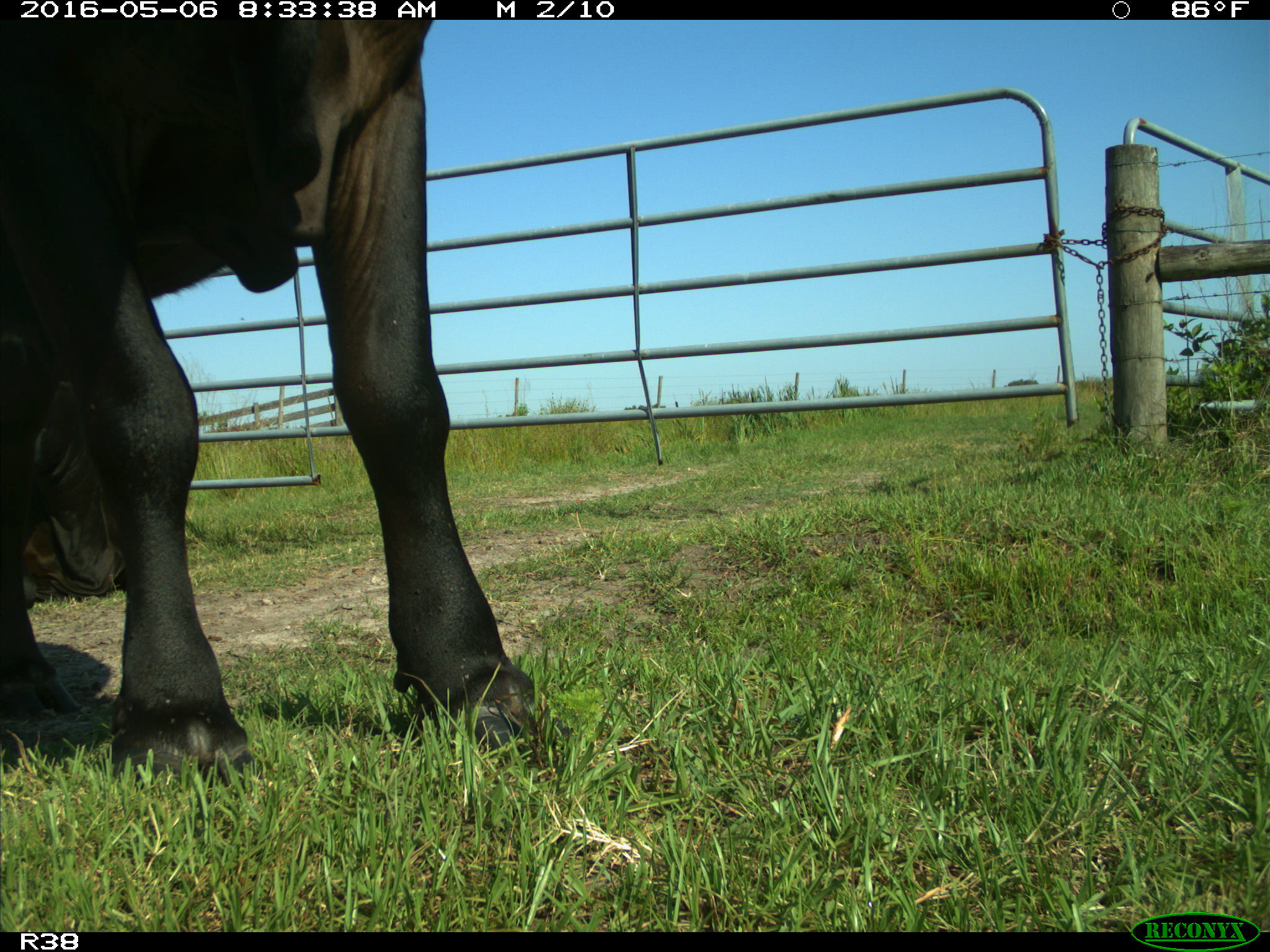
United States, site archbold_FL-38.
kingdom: Animalia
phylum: Chordata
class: Mammalia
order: Artiodactyla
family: Bovidae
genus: Bos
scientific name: Bos taurus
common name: domestic cow